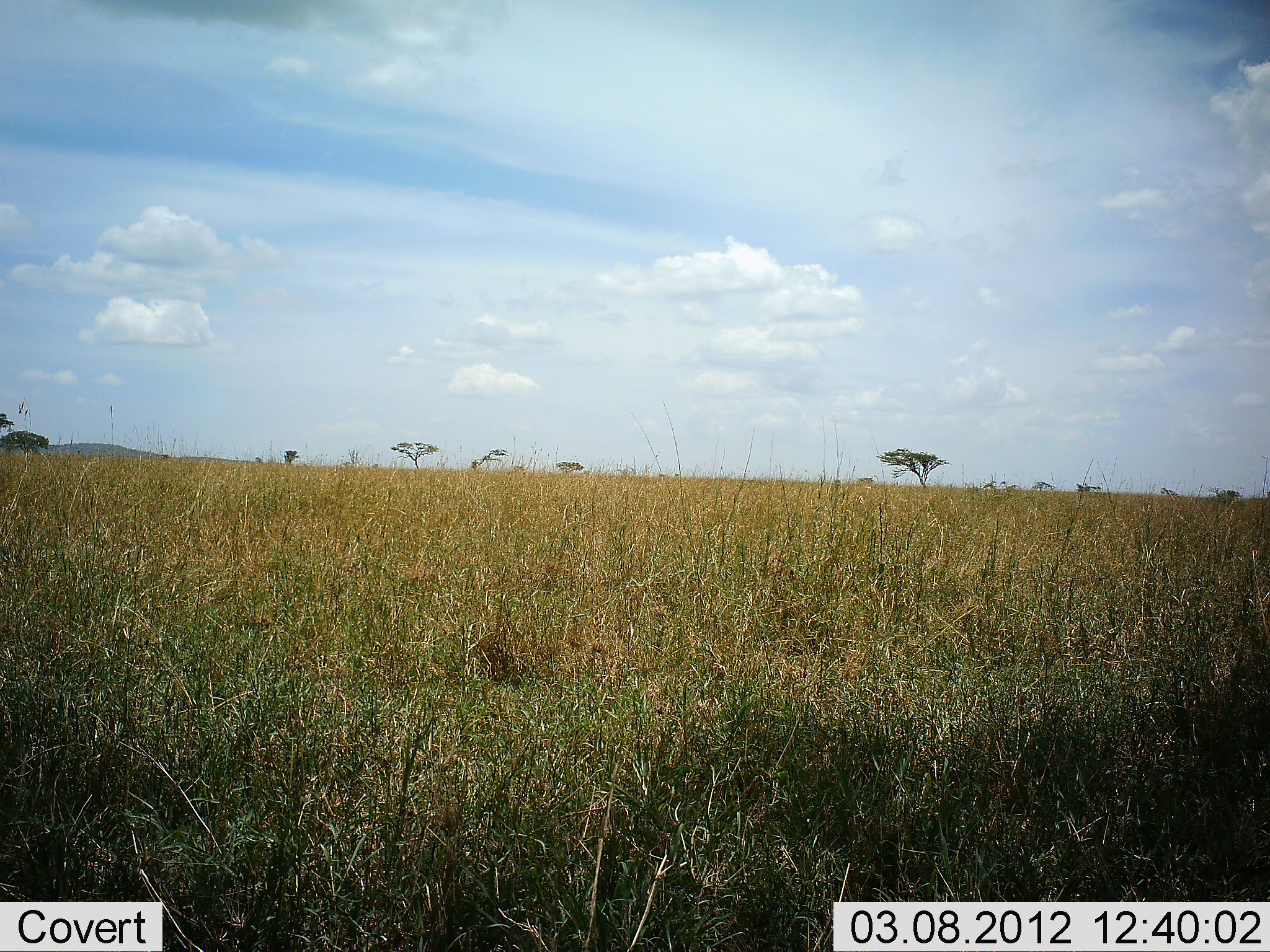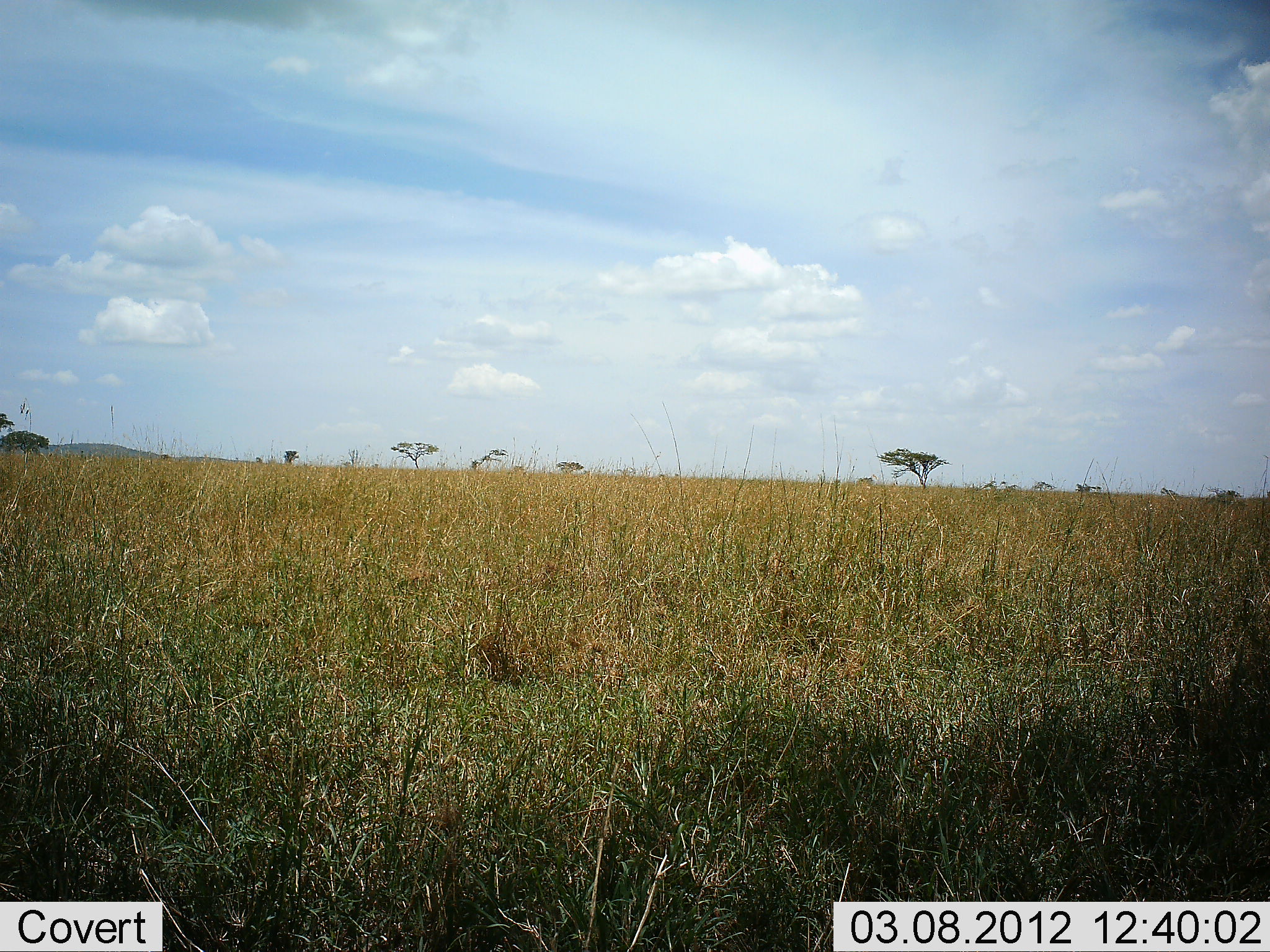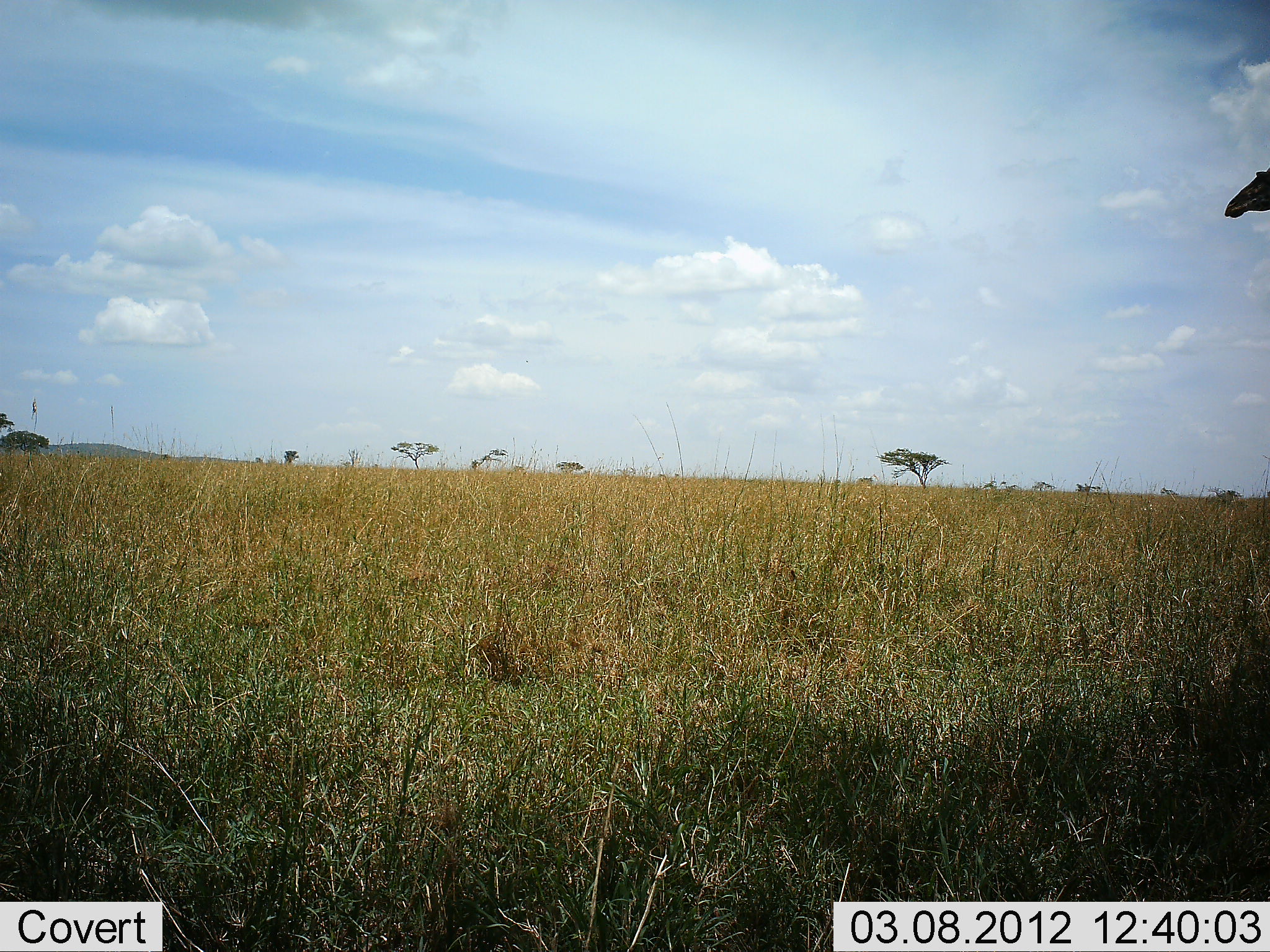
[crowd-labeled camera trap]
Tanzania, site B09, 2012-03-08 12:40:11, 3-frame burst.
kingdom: Animalia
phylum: Chordata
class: Mammalia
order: Artiodactyla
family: Giraffidae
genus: Giraffa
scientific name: Giraffa camelopardalis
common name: giraffe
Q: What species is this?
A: Giraffe (Giraffa camelopardalis).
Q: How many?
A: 1.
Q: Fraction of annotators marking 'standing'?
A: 8%.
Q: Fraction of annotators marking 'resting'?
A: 0%.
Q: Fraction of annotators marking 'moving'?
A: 92%.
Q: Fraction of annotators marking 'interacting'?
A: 0%.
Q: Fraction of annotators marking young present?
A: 0%.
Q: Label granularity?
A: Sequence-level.